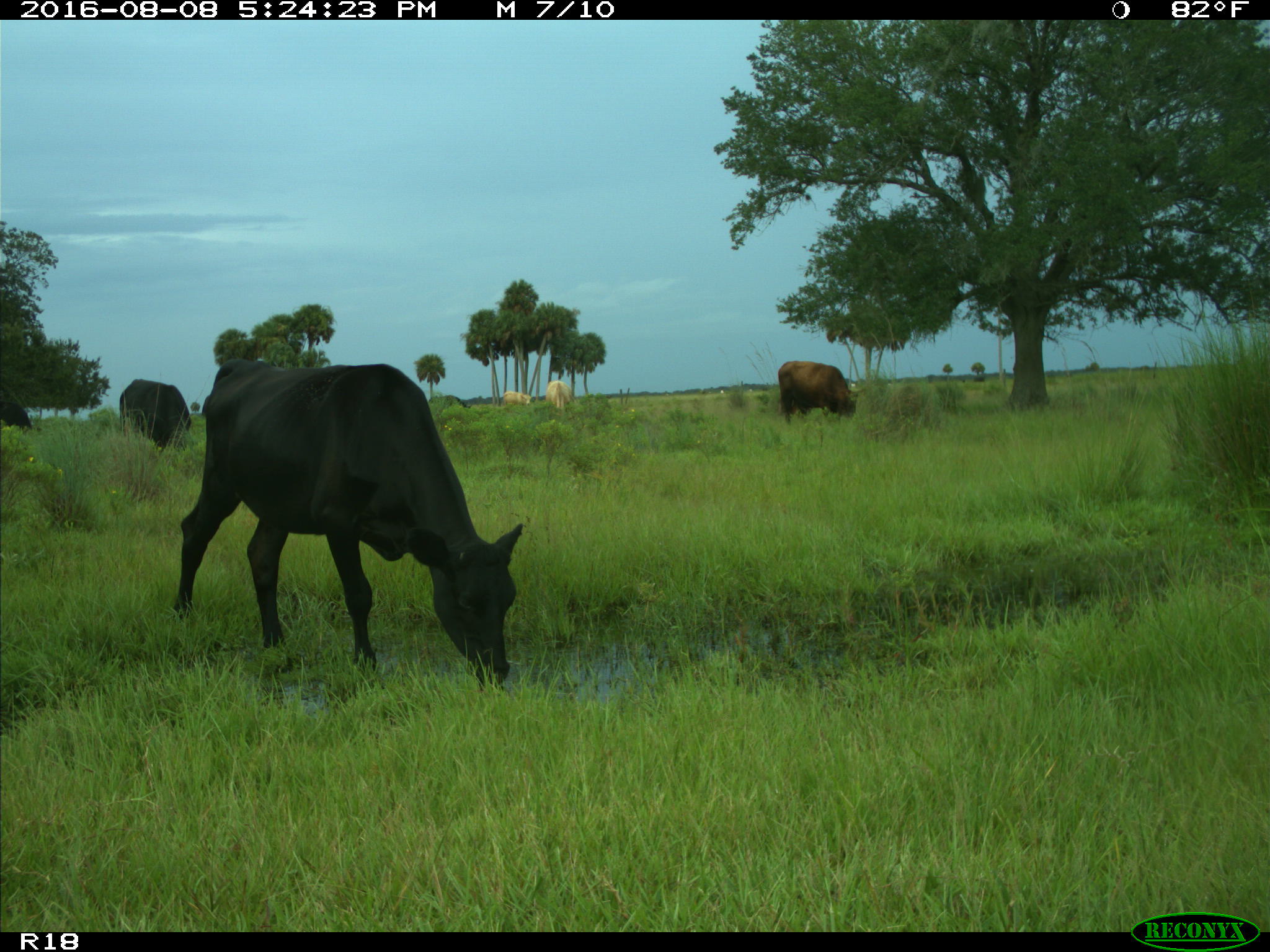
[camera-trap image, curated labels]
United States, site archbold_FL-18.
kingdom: Animalia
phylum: Chordata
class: Mammalia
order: Artiodactyla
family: Bovidae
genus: Bos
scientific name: Bos taurus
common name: domestic cow